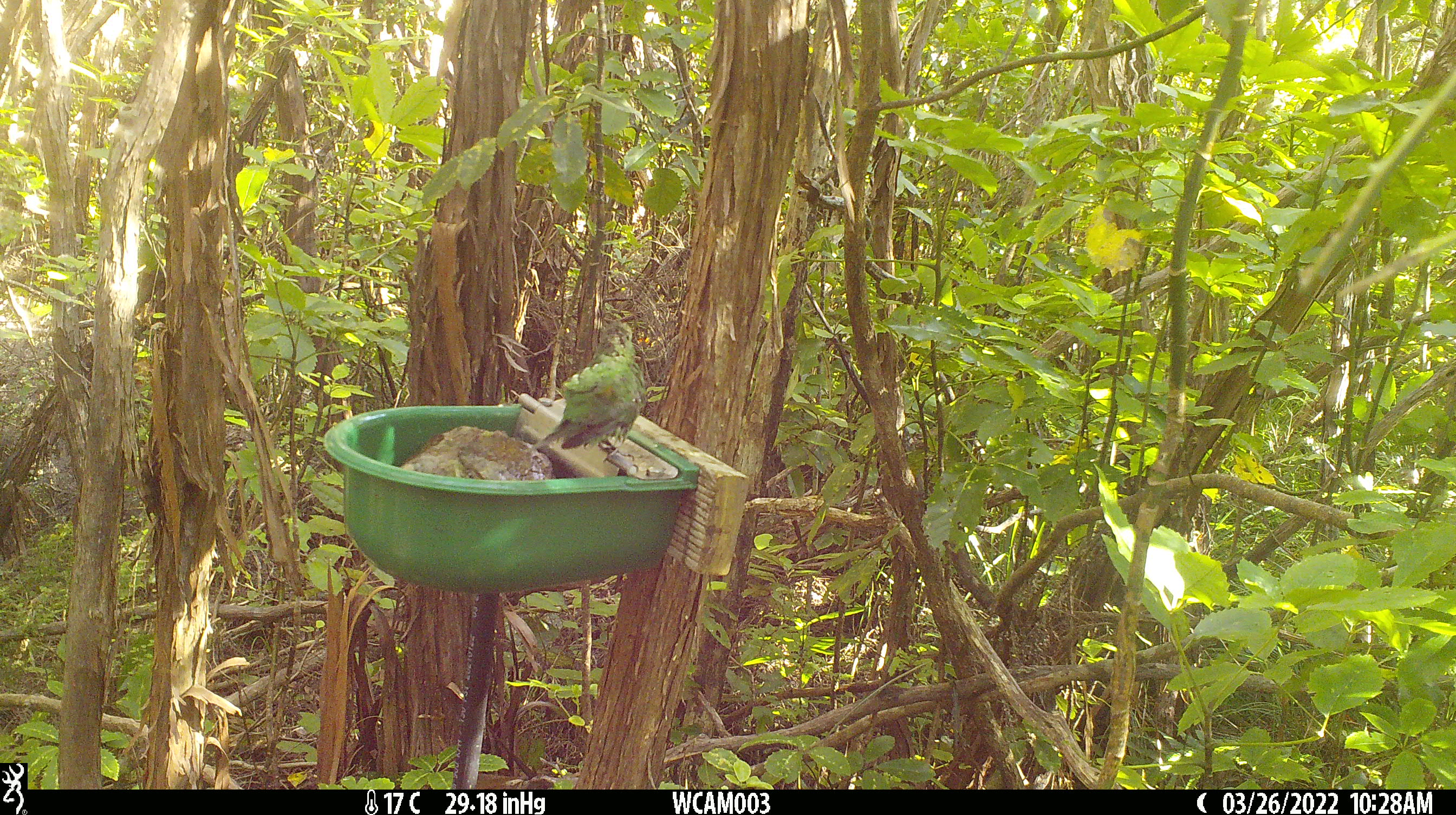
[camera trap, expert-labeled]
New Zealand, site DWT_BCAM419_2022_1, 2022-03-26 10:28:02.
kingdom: Animalia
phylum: Chordata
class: Aves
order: Psittaciformes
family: Psittaculidae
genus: Cyanoramphus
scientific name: Cyanoramphus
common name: parakeet